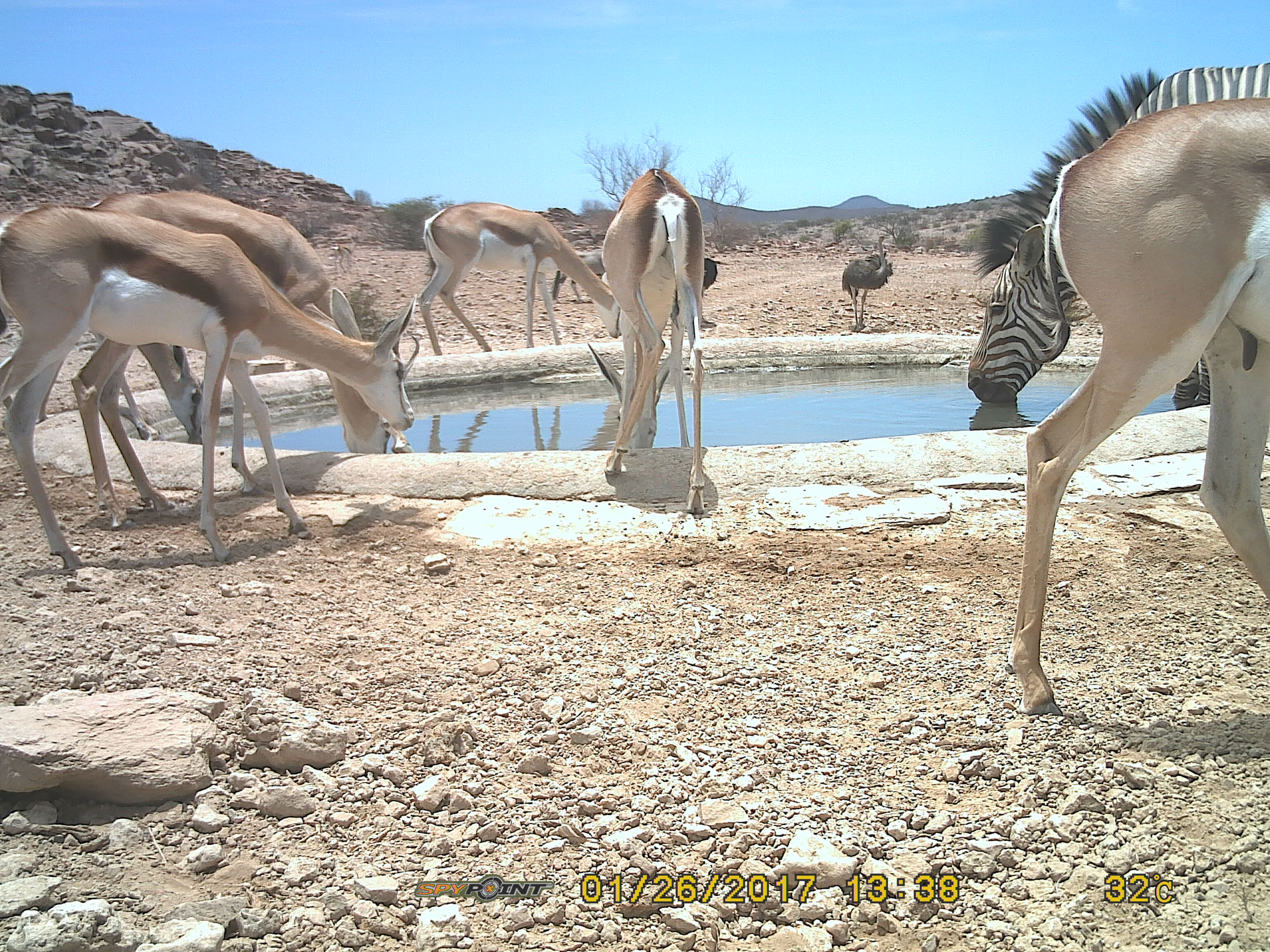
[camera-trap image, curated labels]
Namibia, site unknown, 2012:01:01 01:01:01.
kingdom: Animalia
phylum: Chordata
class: Mammalia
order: Artiodactyla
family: Bovidae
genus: Antidorcas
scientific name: Antidorcas marsupialis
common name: springbok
Antidorcas marsupialis (springbok).